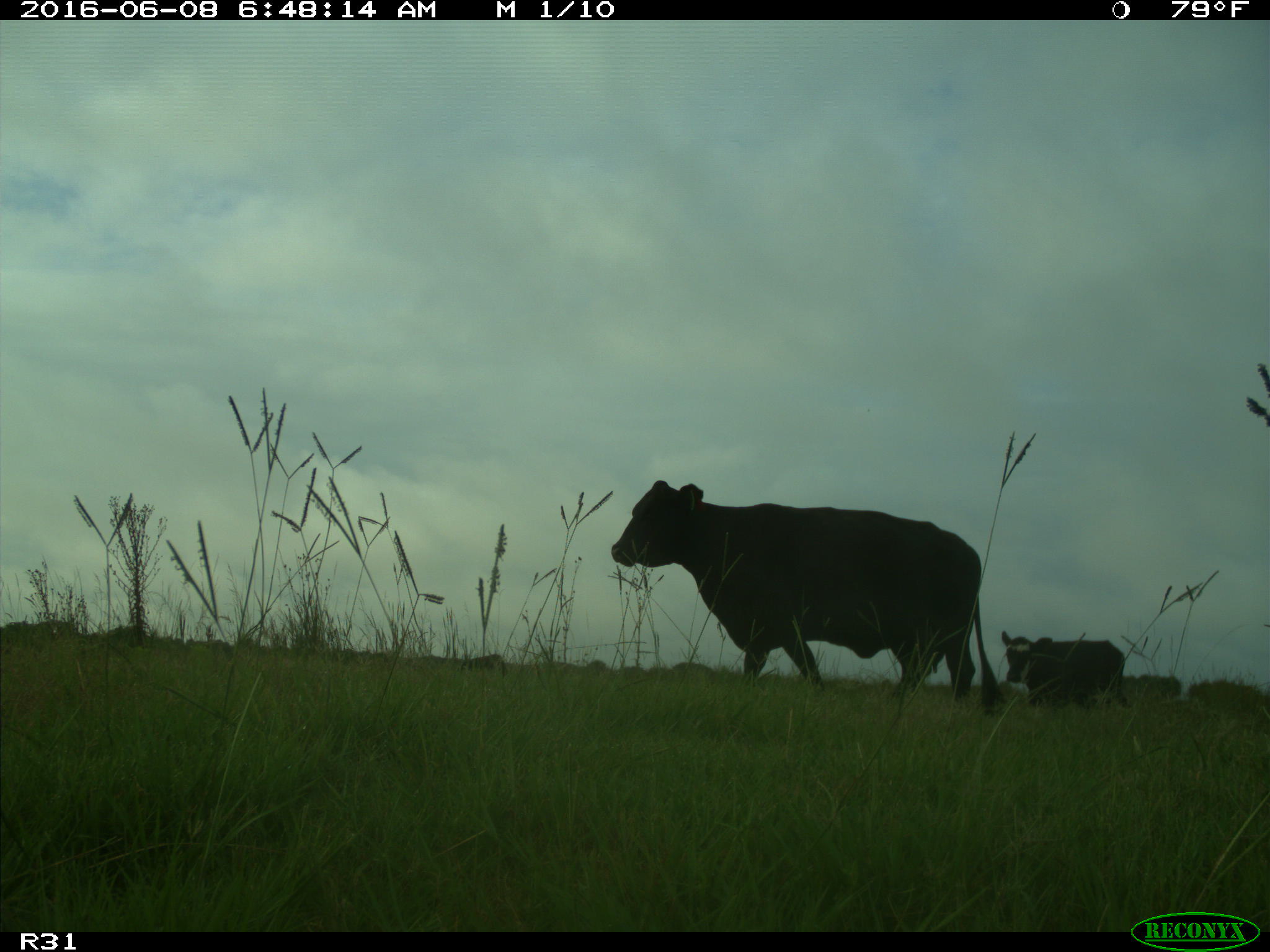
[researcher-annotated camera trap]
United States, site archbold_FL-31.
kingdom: Animalia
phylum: Chordata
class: Mammalia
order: Artiodactyla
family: Bovidae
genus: Bos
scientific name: Bos taurus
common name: domestic cow